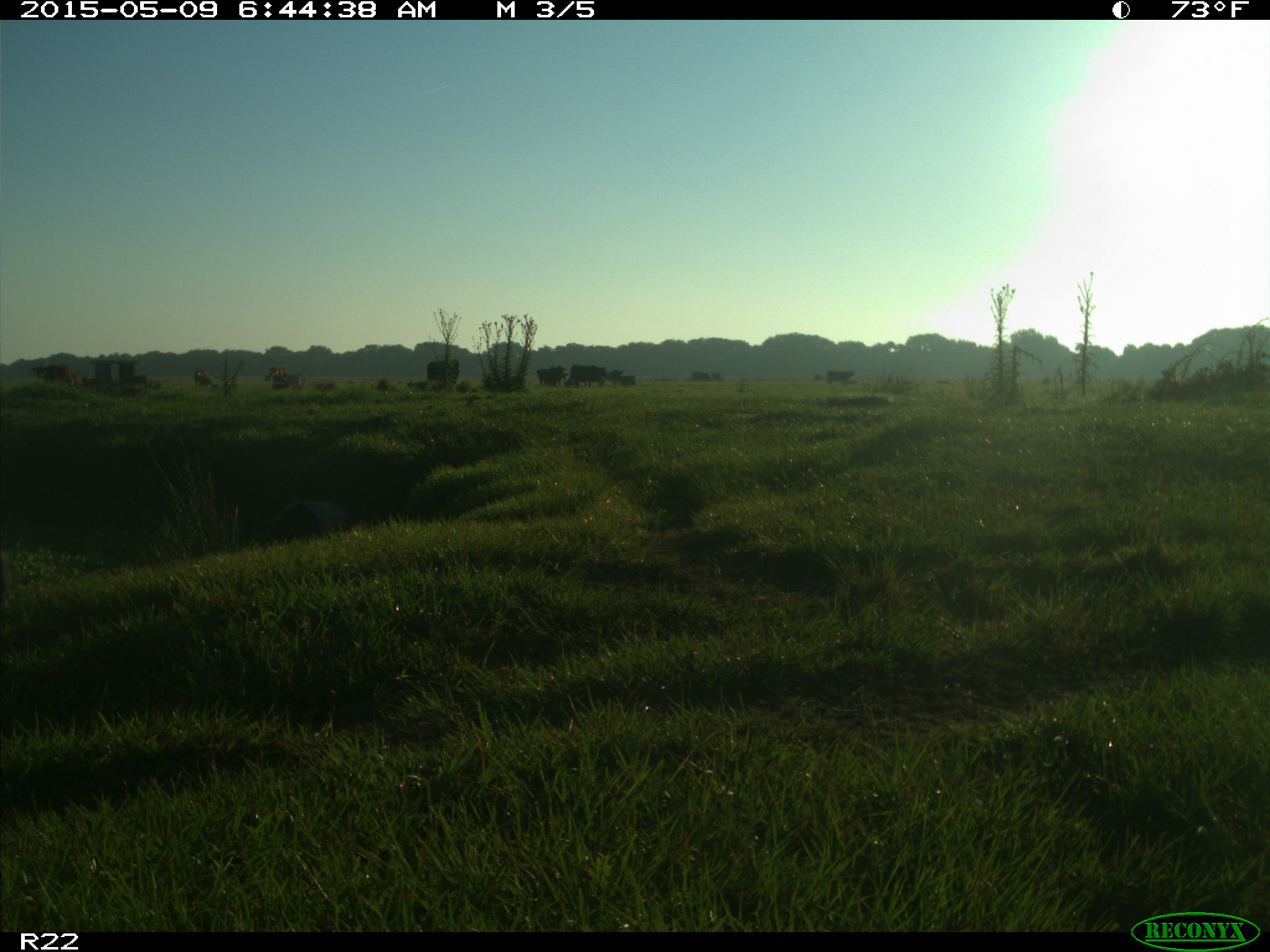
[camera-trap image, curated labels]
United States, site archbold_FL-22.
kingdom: Animalia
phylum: Chordata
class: Mammalia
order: Artiodactyla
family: Bovidae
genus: Bos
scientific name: Bos taurus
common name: domestic cow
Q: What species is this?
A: Bos taurus (domestic cow).